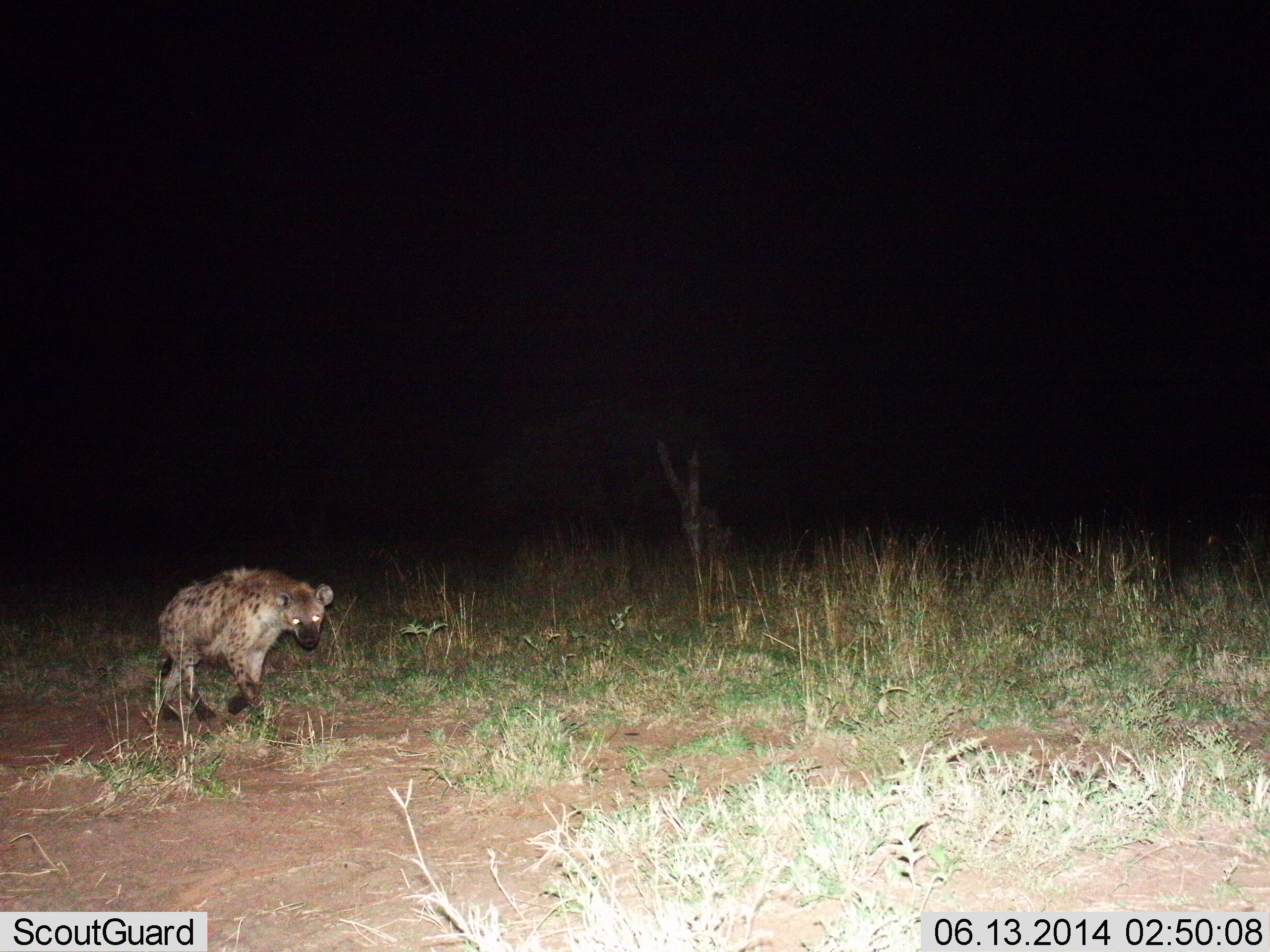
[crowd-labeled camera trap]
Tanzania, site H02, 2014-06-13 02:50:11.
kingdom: Animalia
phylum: Chordata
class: Mammalia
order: Carnivora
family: Hyaenidae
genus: Crocuta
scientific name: Crocuta crocuta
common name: spotted hyena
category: hyenaspotted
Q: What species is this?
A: Hyenaspotted (spotted hyena) (Crocuta crocuta).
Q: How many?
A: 1.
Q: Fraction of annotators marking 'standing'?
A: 20%.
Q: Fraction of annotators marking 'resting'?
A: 0%.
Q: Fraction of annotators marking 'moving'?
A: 80%.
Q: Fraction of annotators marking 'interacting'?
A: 0%.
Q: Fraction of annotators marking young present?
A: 0%.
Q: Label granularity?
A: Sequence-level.